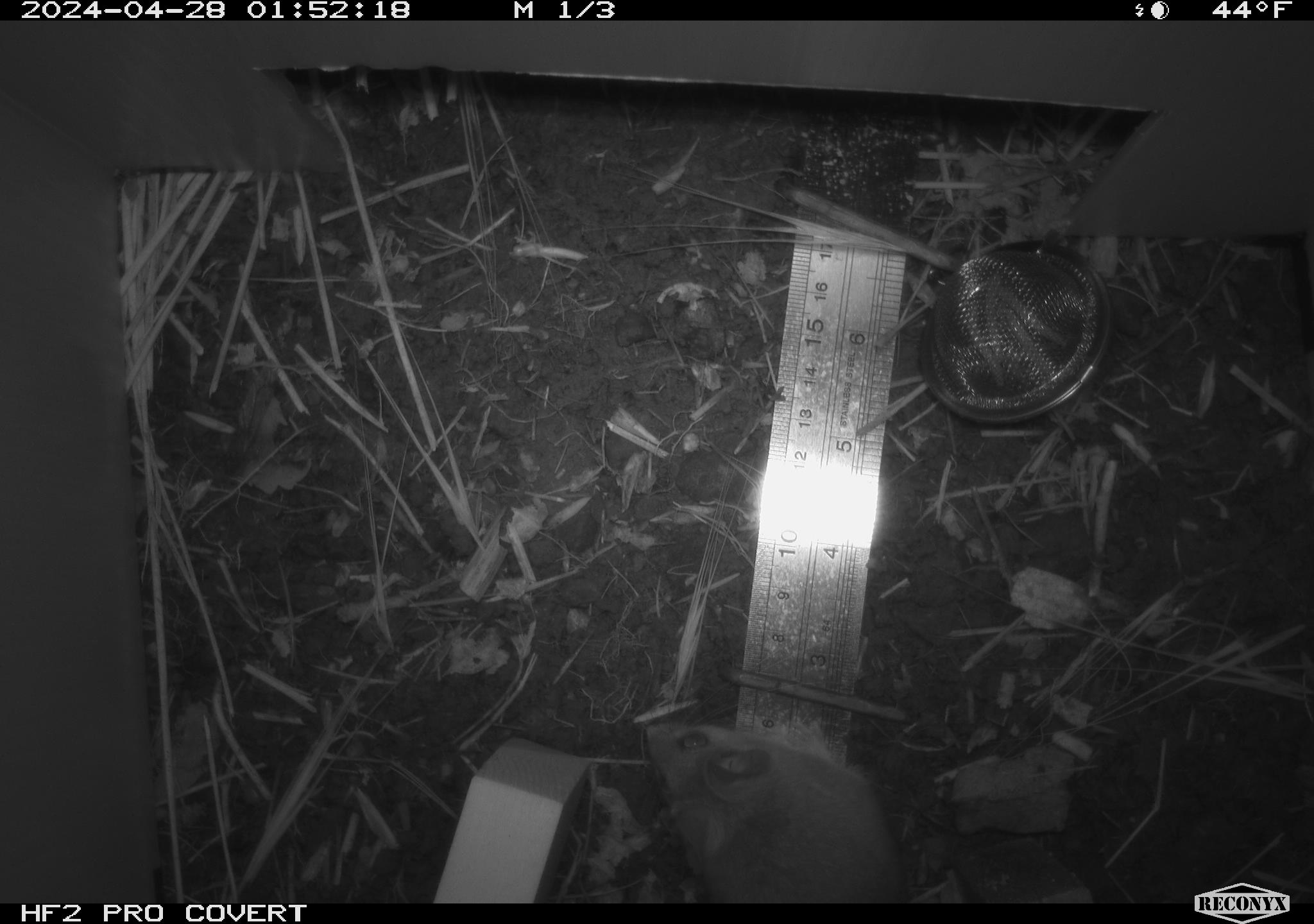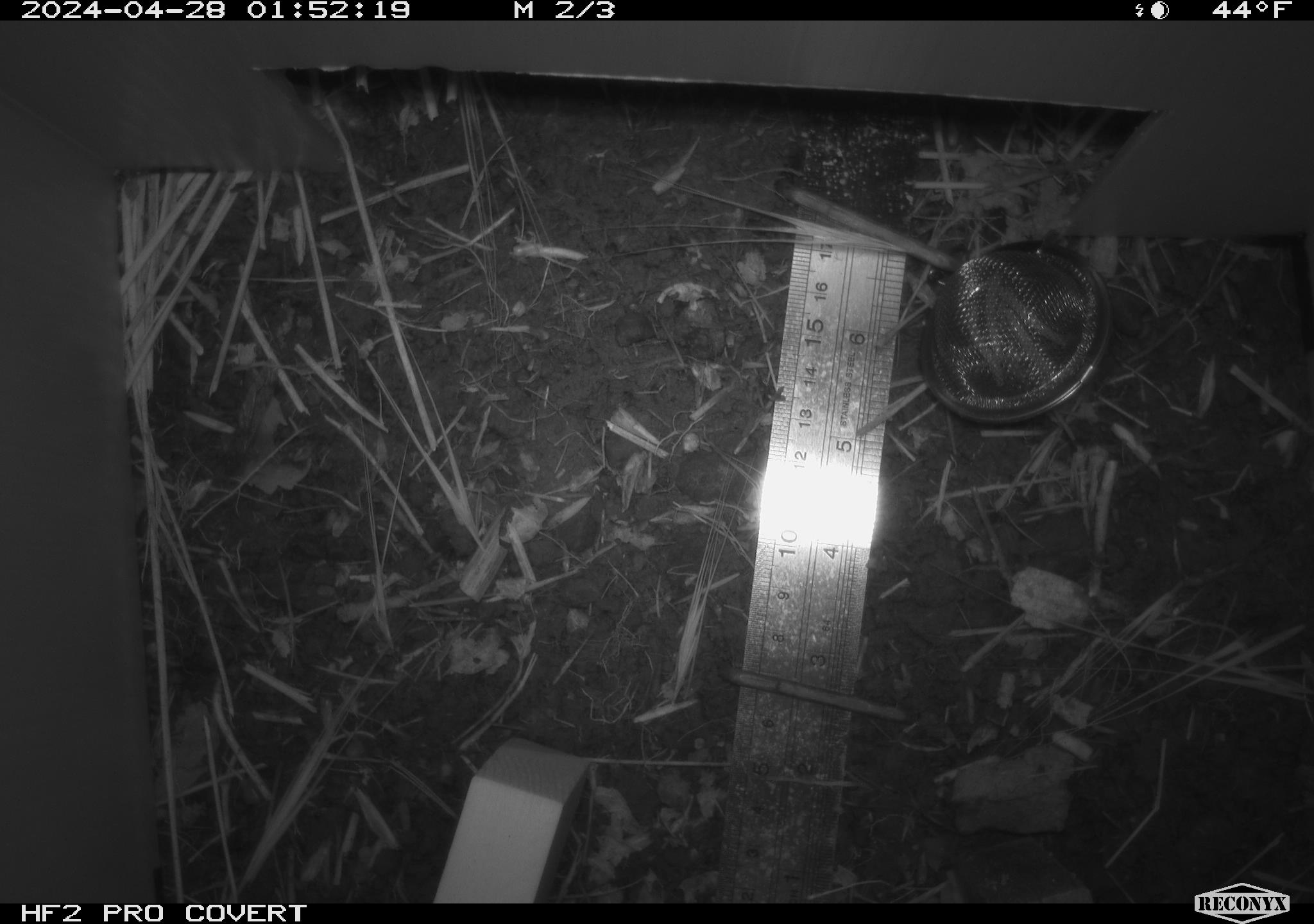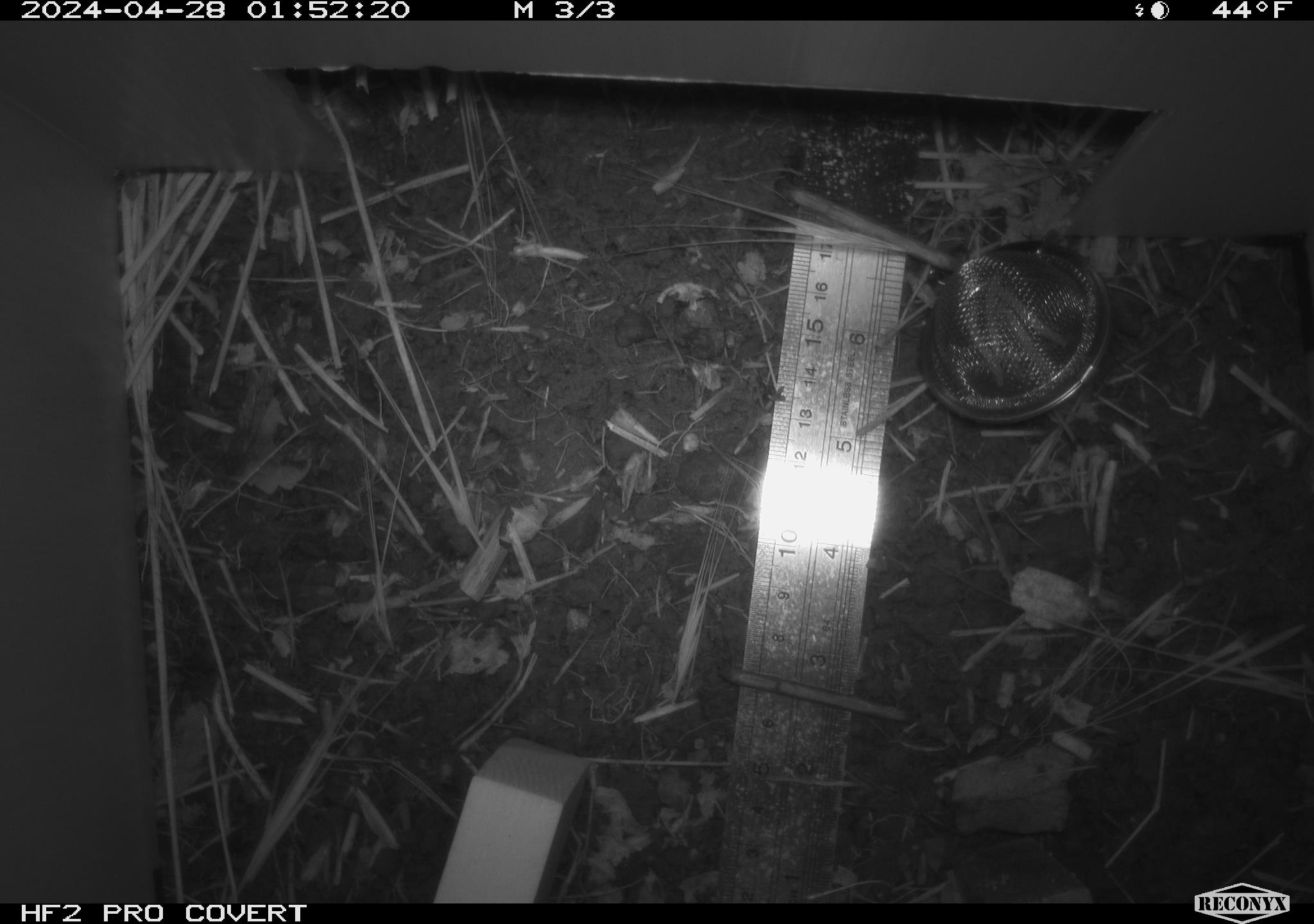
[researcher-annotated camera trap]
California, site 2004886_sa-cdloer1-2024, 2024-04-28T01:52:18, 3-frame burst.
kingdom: Animalia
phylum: Chordata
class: Mammalia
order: Rodentia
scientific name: Rodentia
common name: mouse species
Mouse species (Rodentia).